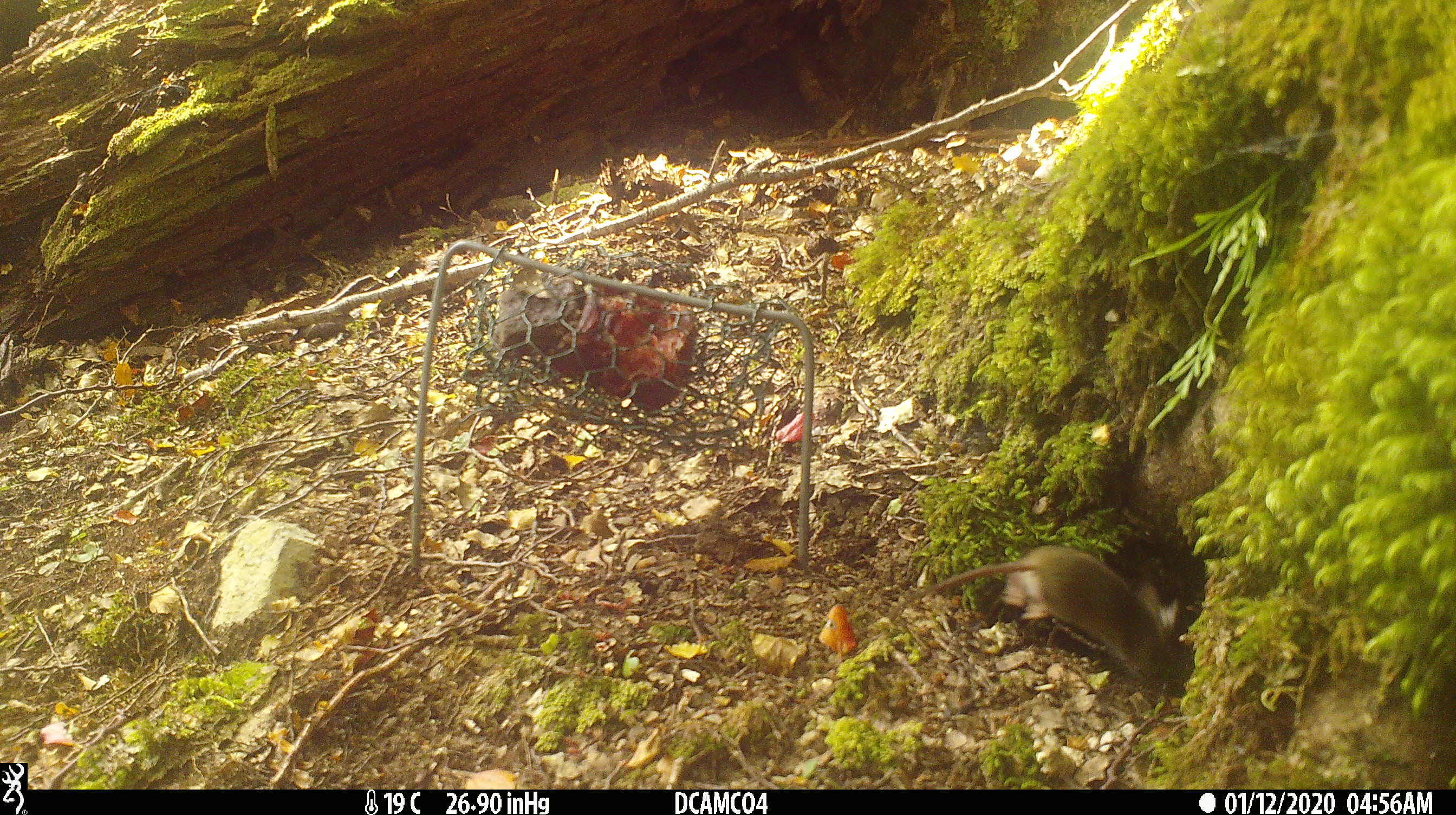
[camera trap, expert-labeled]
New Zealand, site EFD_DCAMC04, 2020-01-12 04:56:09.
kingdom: Animalia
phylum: Chordata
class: Mammalia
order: Rodentia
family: Muridae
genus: Mus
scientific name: Mus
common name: mouse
Mouse (Mus).